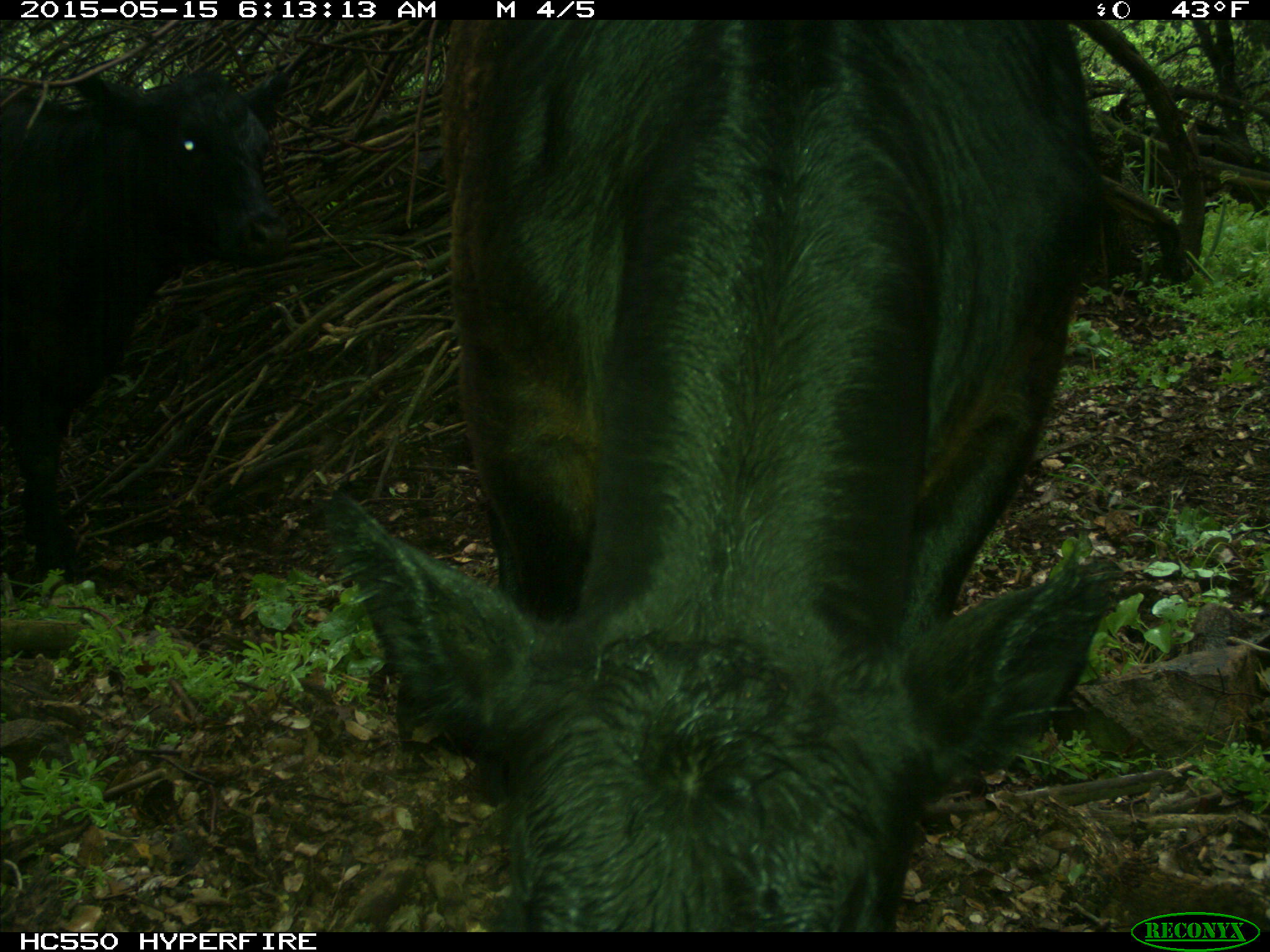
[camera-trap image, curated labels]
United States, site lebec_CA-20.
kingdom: Animalia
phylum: Chordata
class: Mammalia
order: Artiodactyla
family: Bovidae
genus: Bos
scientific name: Bos taurus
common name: domestic cow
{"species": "Bos taurus (domestic cow)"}